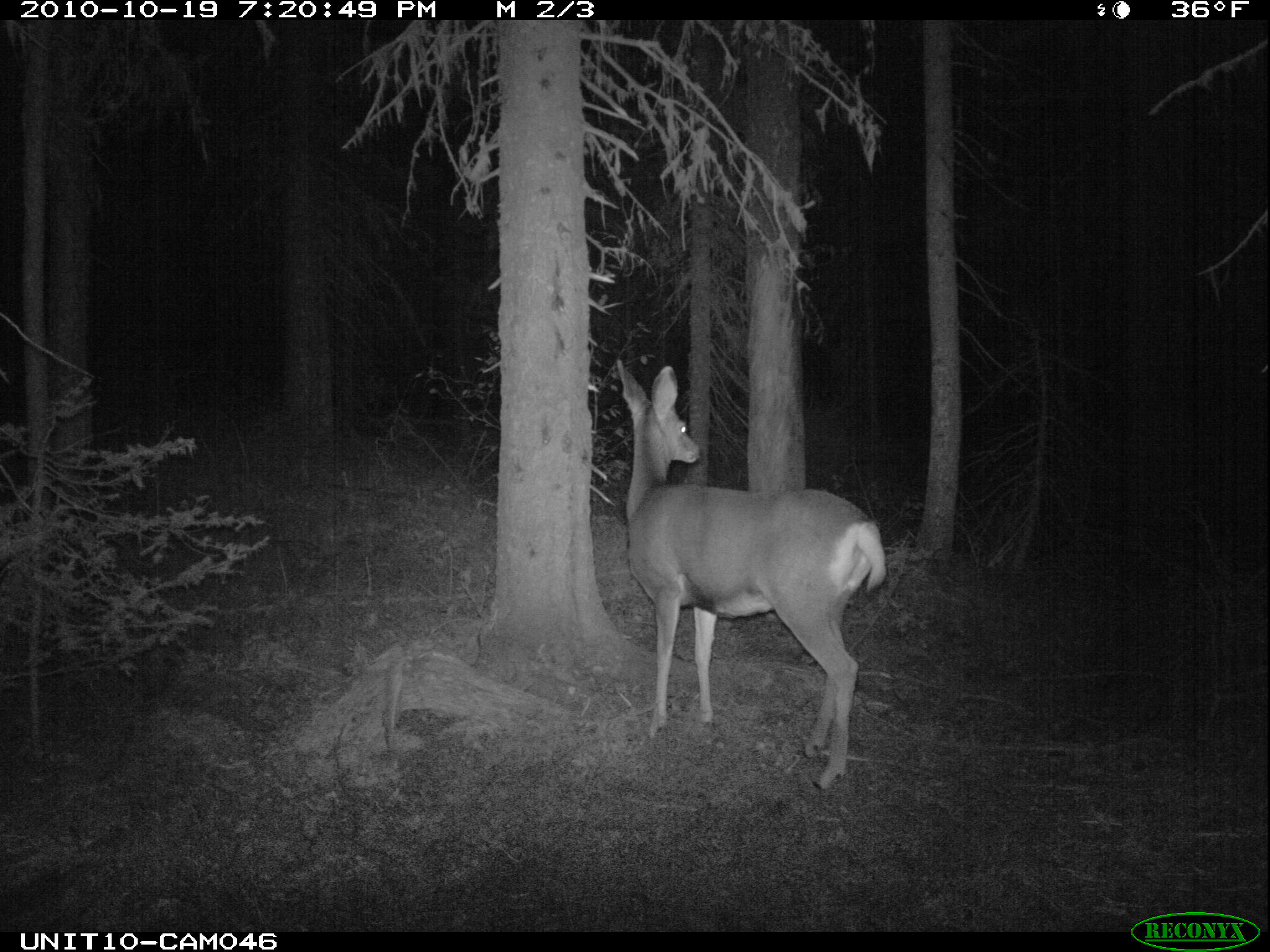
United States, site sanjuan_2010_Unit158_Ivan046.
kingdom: Animalia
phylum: Chordata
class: Mammalia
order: Artiodactyla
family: Cervidae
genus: Odocoileus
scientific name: Odocoileus hemionus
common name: mule deer